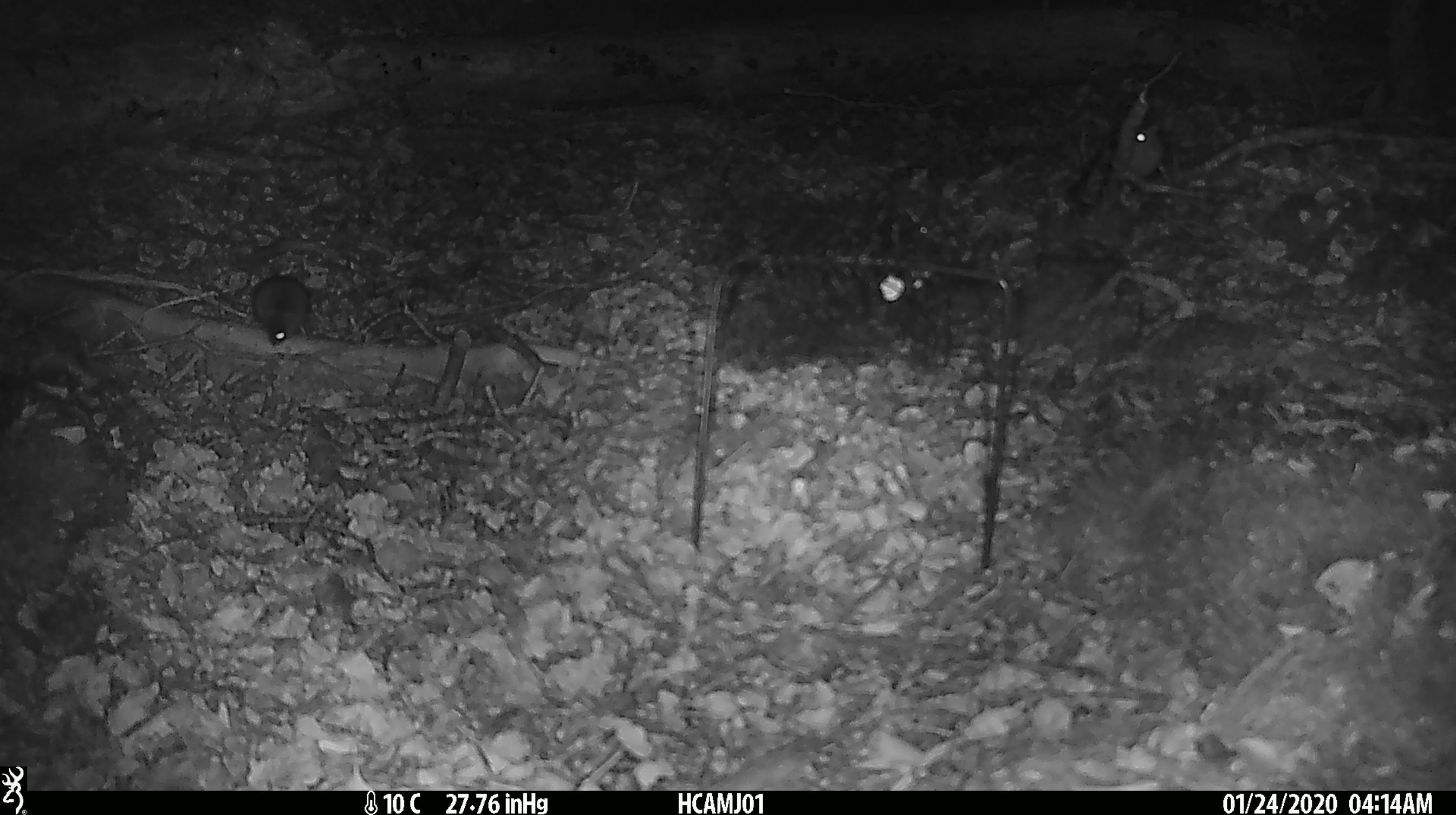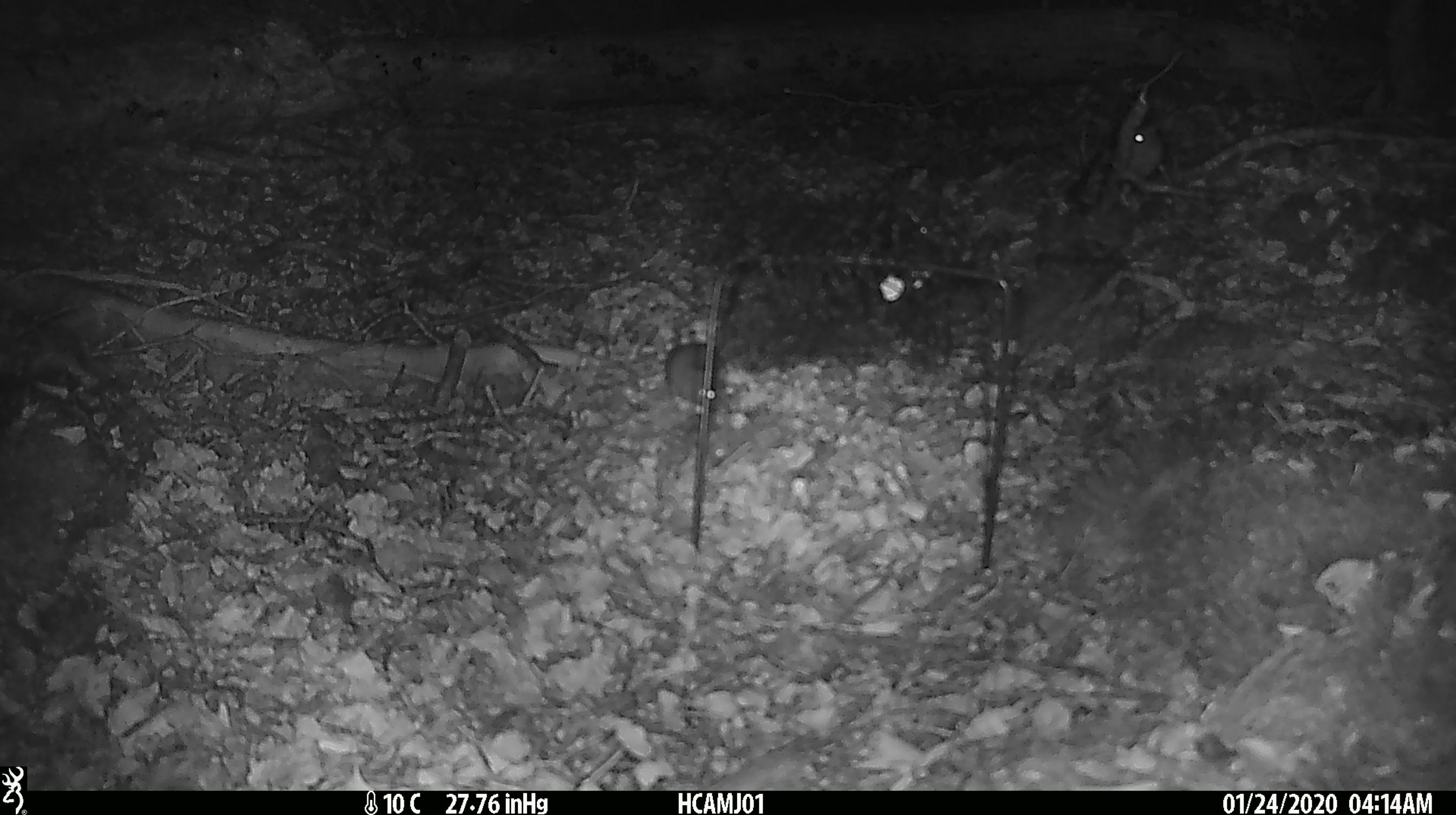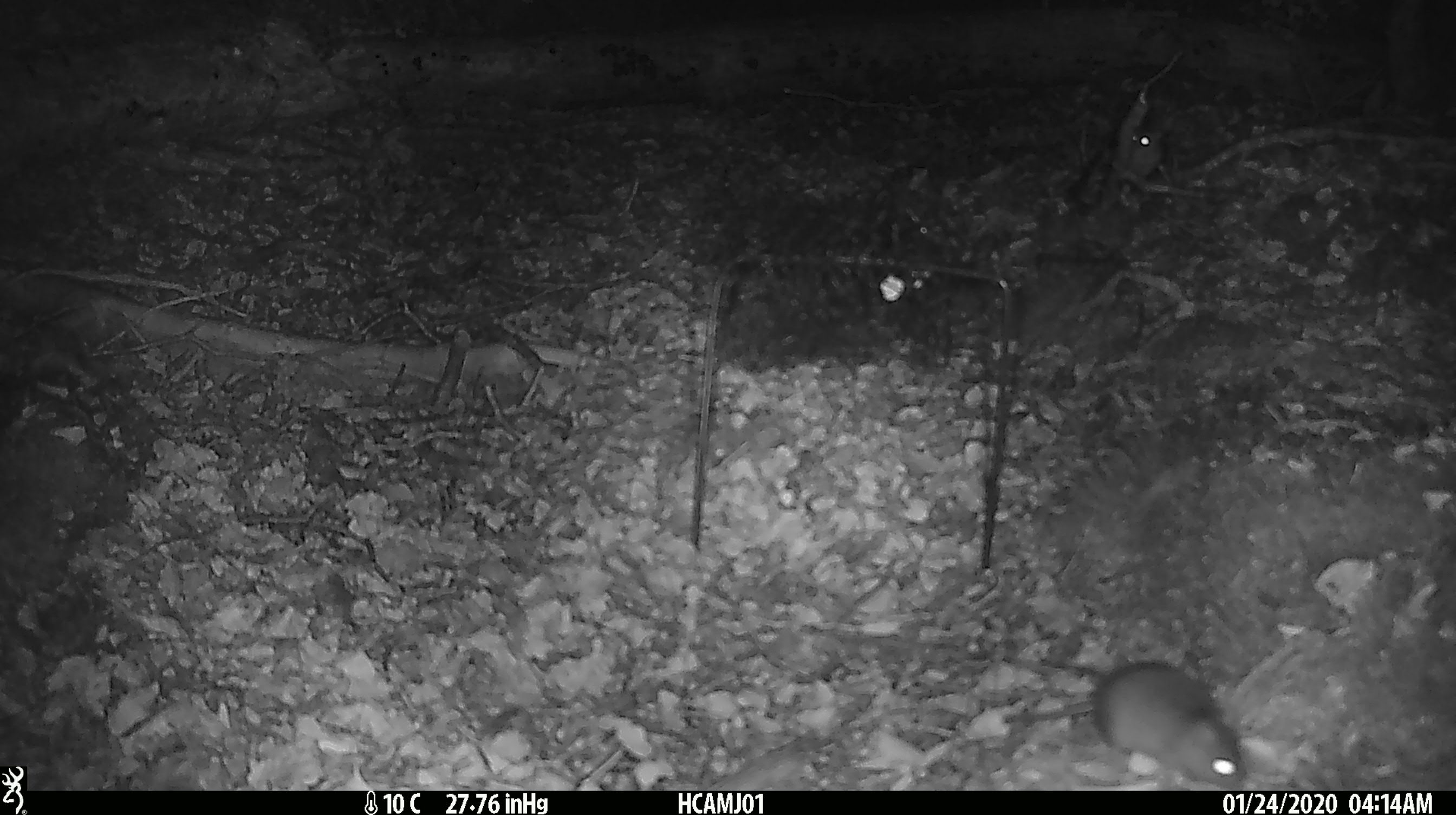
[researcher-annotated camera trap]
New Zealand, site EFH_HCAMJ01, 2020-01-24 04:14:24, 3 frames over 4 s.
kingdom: Animalia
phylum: Chordata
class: Mammalia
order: Rodentia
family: Muridae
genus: Mus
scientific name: Mus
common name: mouse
Mouse (Mus).